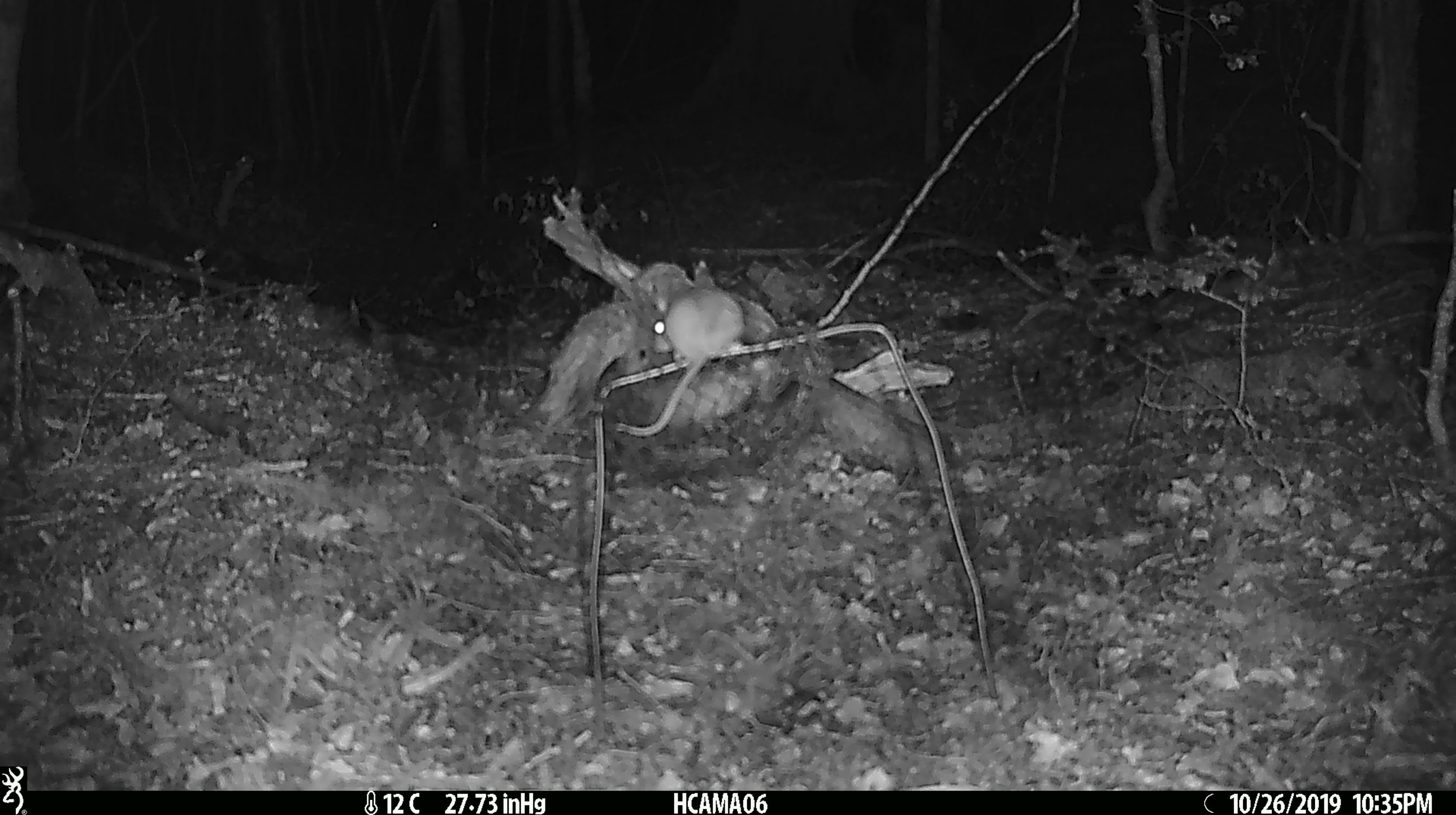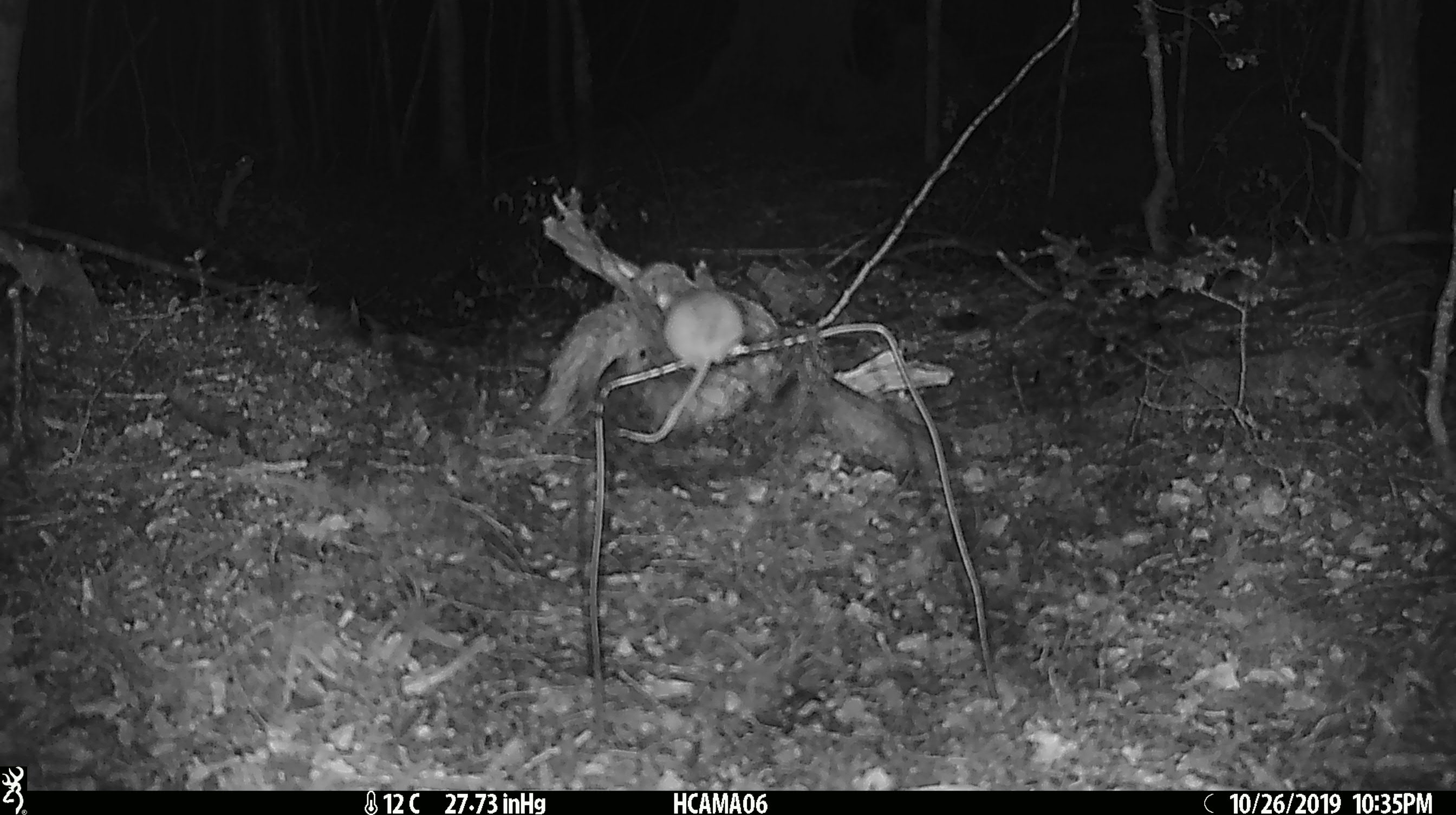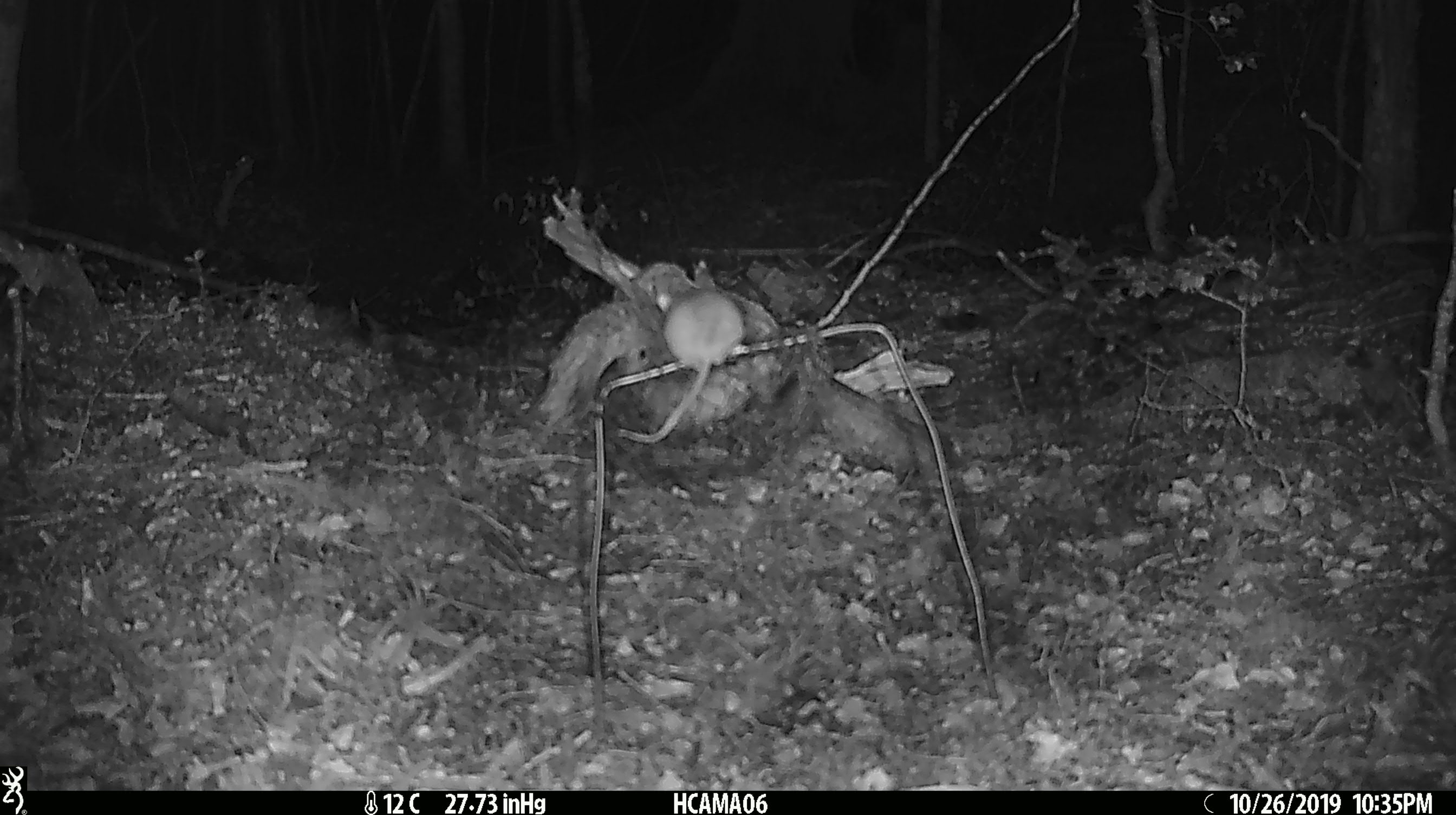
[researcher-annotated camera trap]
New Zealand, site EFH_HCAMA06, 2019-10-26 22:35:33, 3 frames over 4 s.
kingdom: Animalia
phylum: Chordata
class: Mammalia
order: Rodentia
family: Muridae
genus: Mus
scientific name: Mus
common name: mouse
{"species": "mouse (Mus)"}